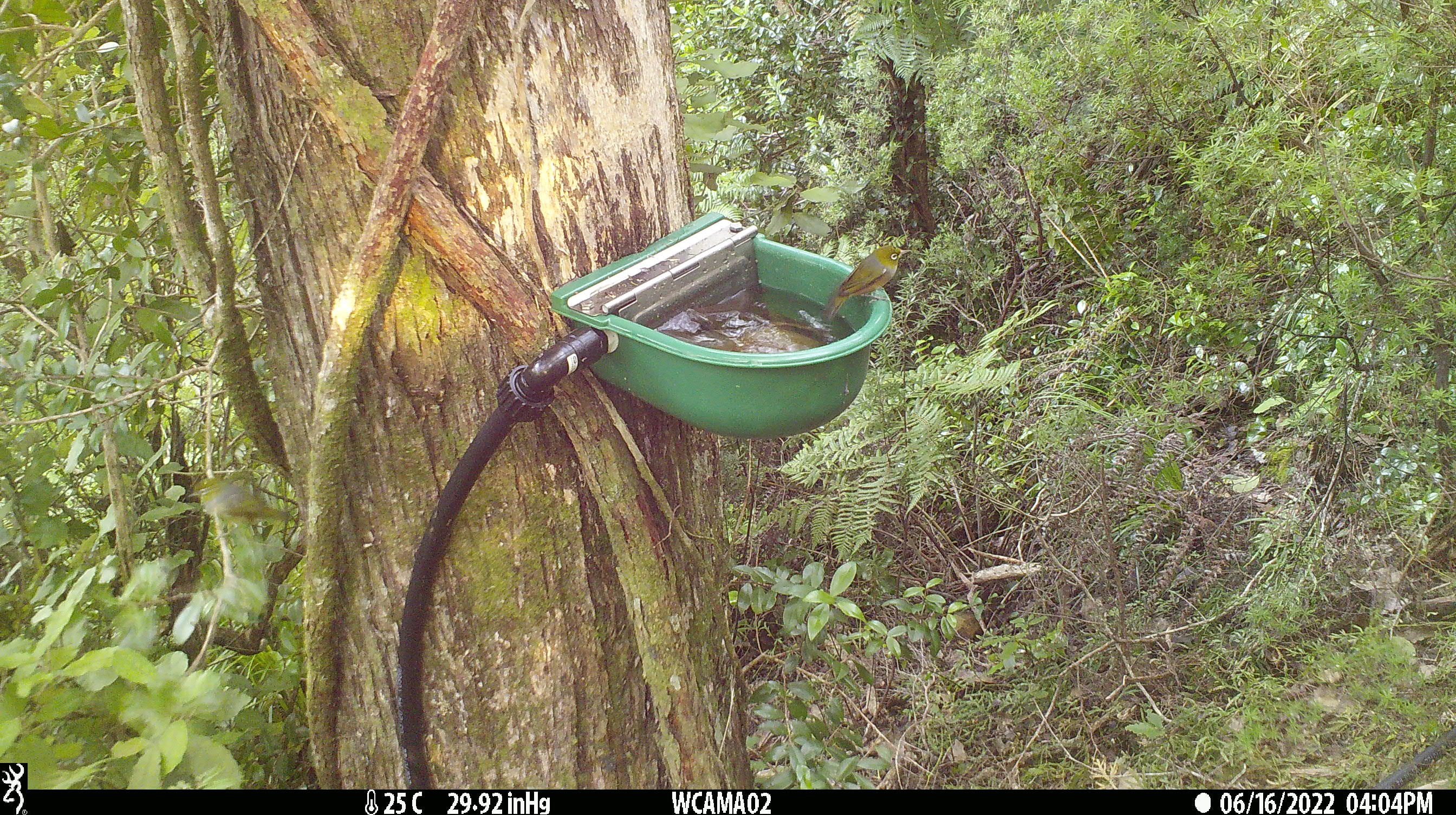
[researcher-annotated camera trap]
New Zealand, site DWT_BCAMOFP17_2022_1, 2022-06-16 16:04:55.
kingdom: Animalia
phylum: Chordata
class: Aves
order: Passeriformes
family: Zosteropidae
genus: Zosterops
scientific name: Zosterops lateralis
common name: silvereye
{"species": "silvereye (Zosterops lateralis)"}